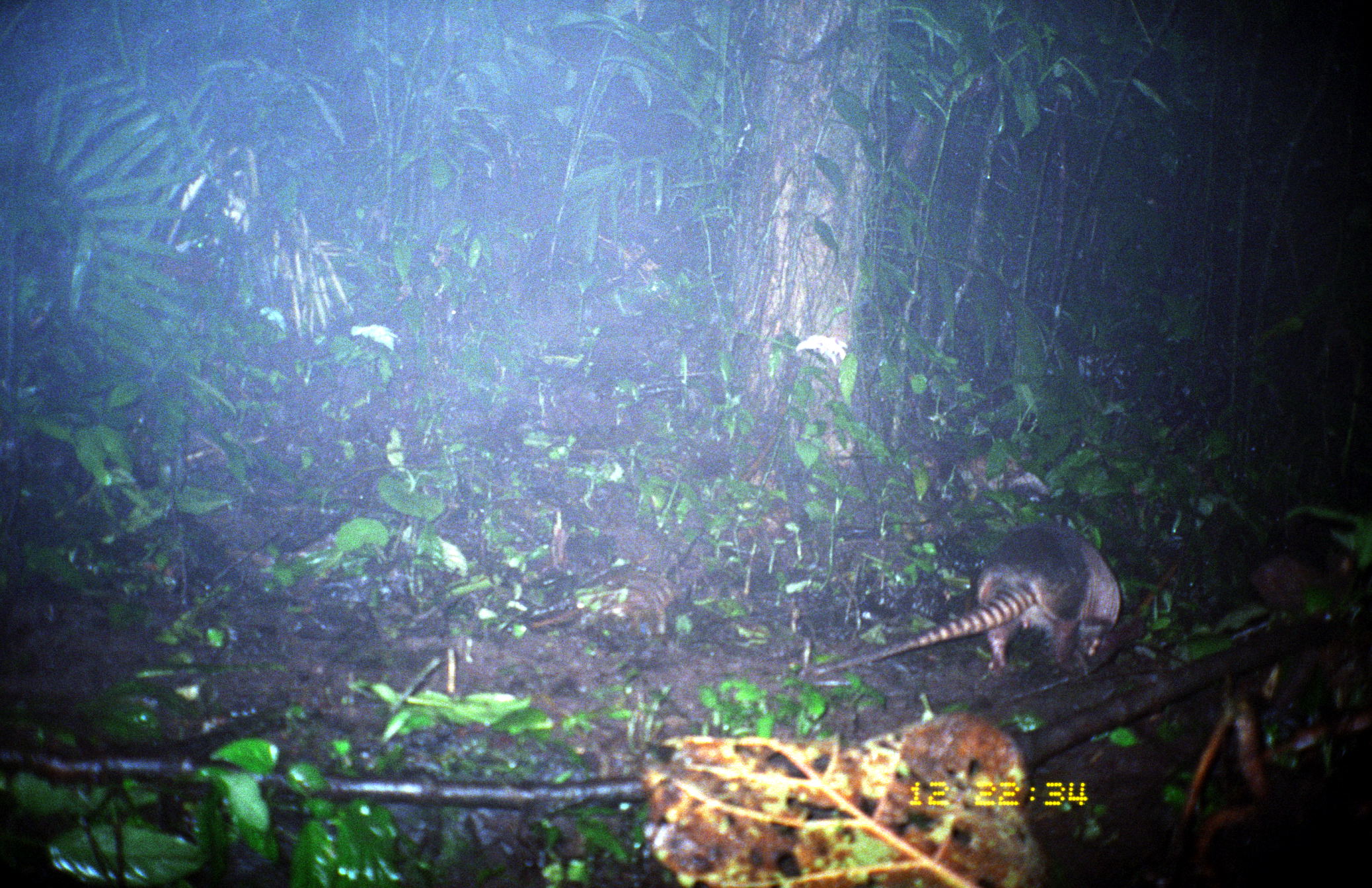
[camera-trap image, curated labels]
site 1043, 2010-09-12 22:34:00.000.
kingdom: Animalia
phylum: Chordata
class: Mammalia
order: Cingulata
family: Dasypodidae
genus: Dasypus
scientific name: Dasypus novemcinctus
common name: nine-banded armadillo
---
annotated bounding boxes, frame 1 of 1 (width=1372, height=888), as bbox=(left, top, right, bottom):
dasypus novemcinctus: bbox=(806, 519, 1122, 676)